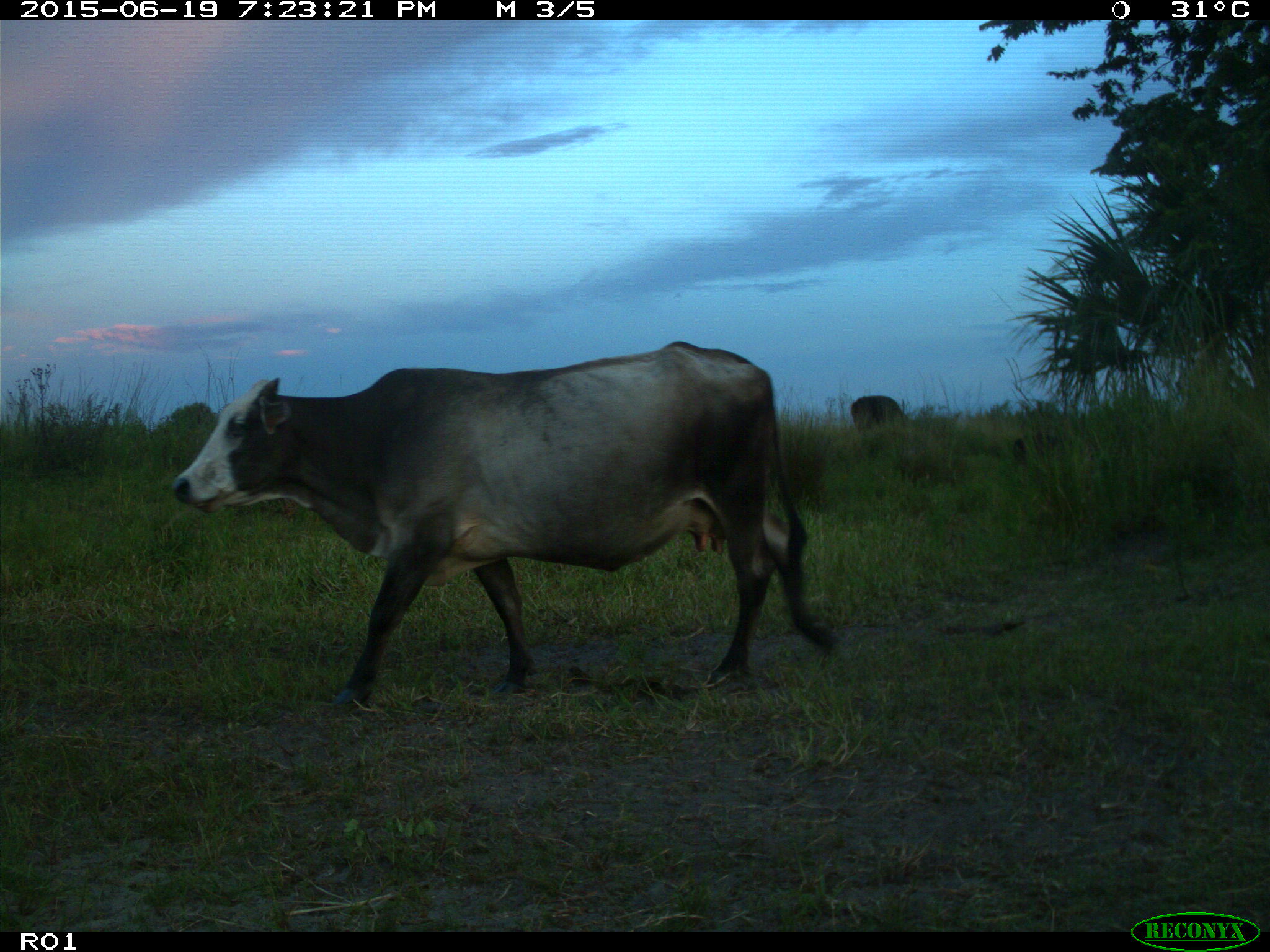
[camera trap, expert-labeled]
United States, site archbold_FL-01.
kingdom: Animalia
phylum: Chordata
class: Mammalia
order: Artiodactyla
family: Bovidae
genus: Bos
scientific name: Bos taurus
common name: domestic cow